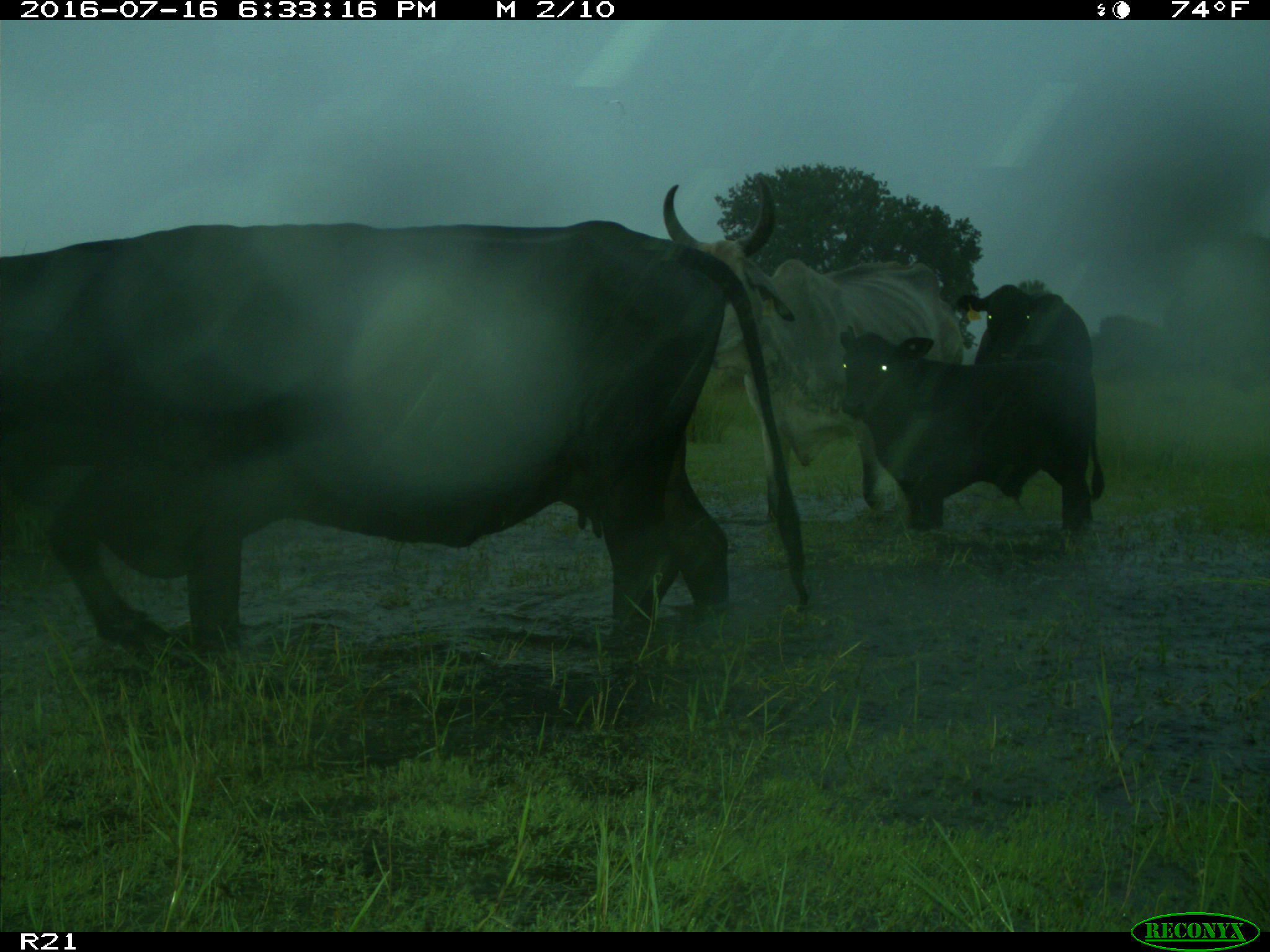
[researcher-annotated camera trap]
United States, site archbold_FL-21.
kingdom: Animalia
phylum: Chordata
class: Mammalia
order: Artiodactyla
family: Bovidae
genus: Bos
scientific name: Bos taurus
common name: domestic cow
Bos taurus (domestic cow).